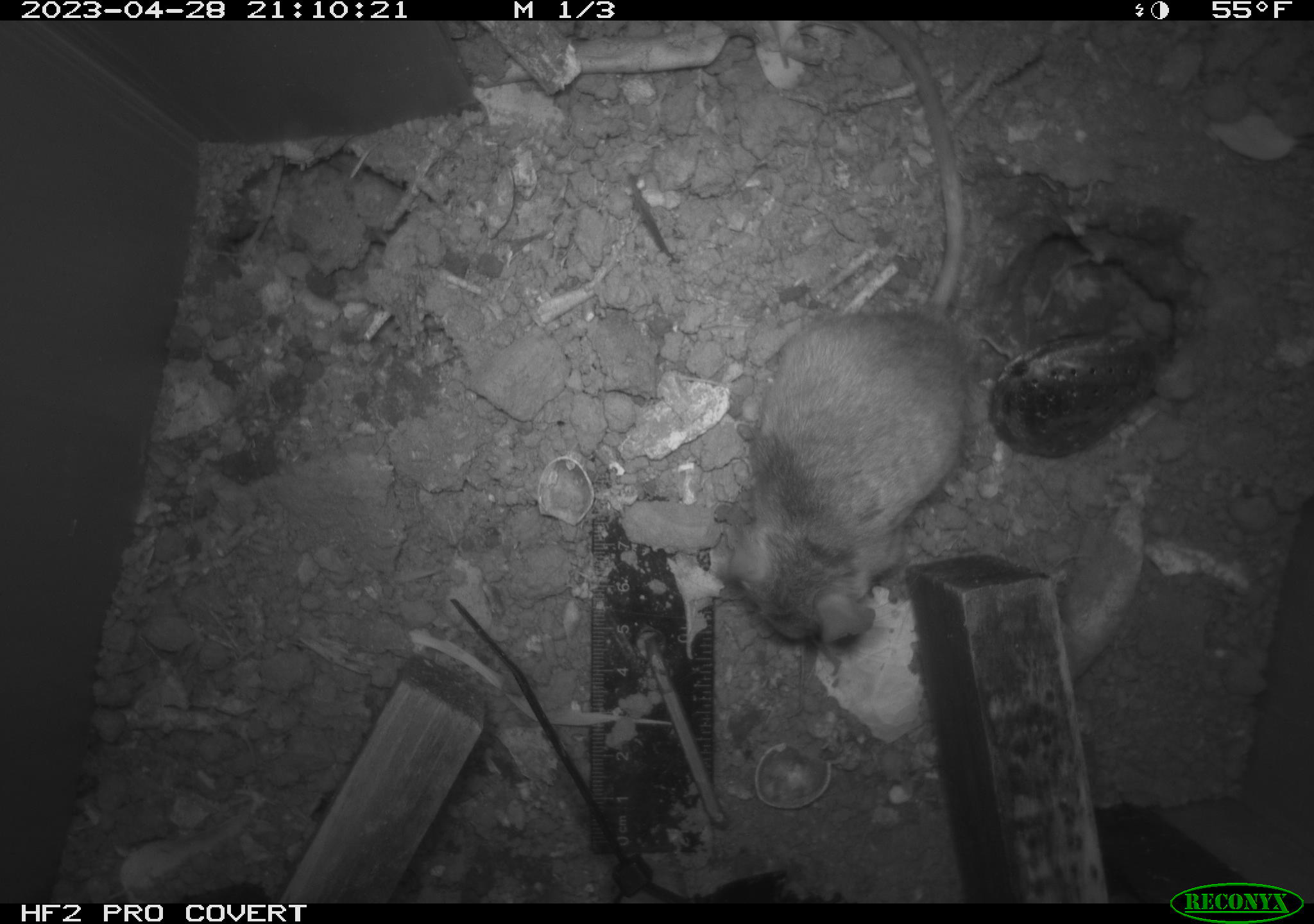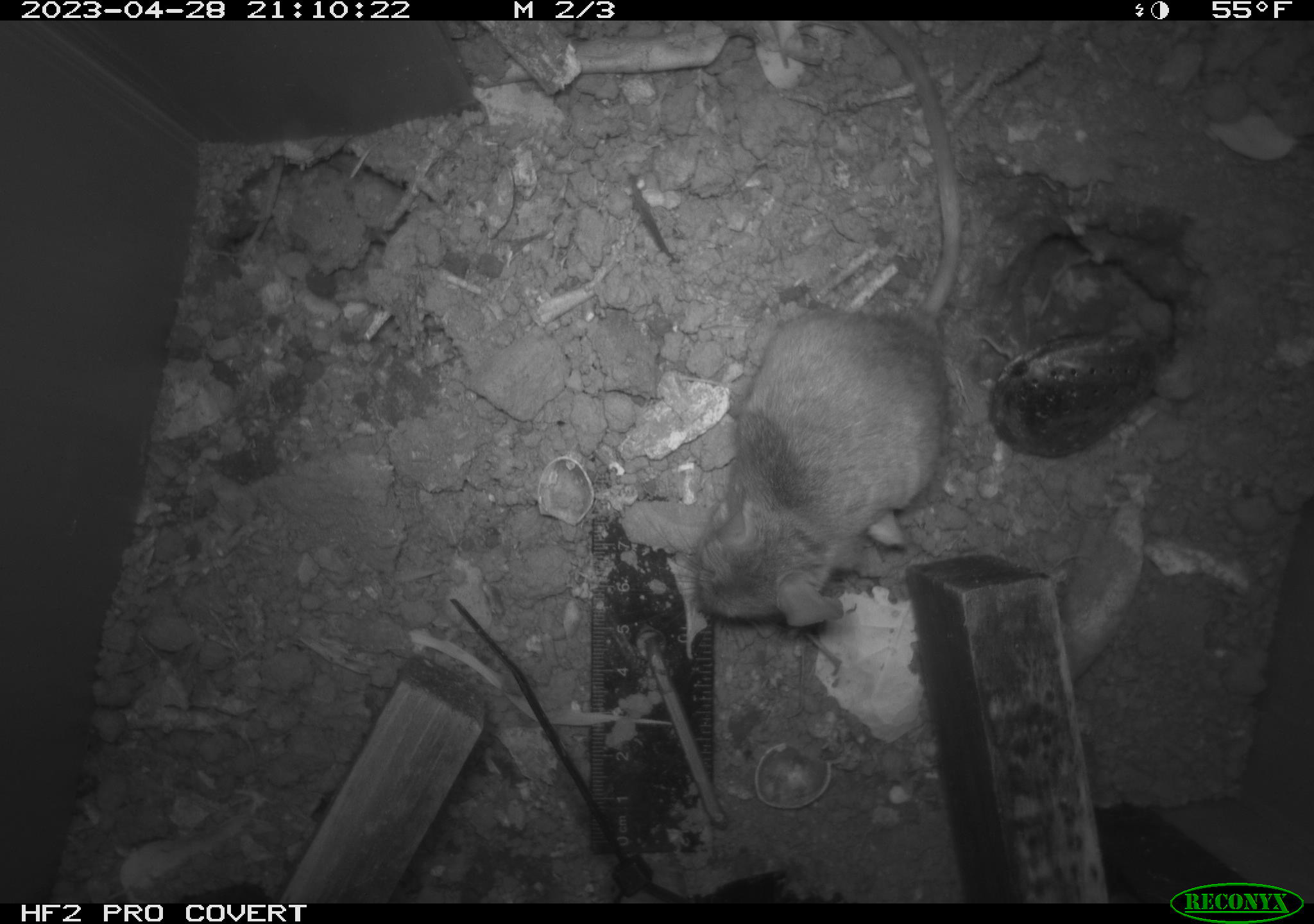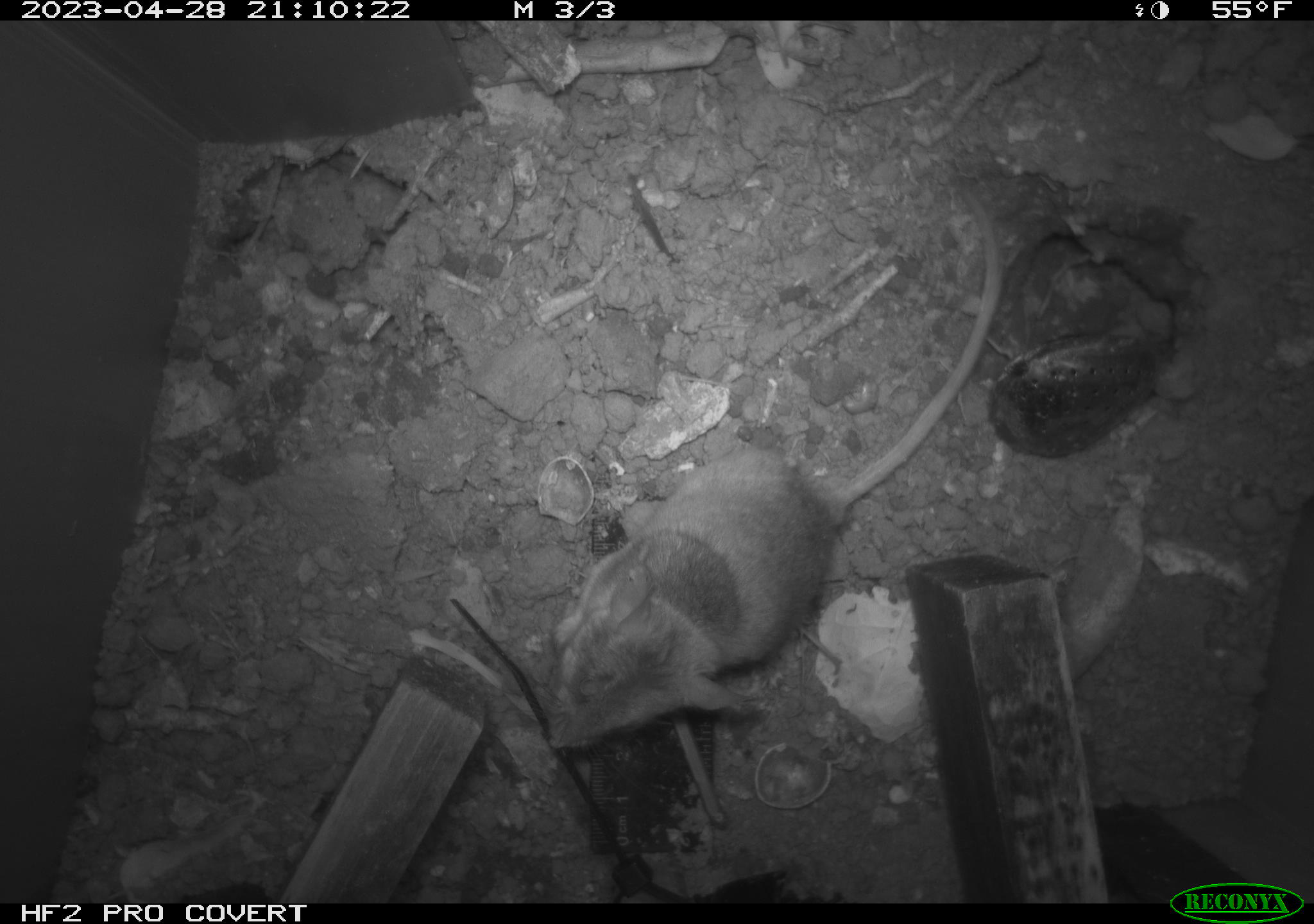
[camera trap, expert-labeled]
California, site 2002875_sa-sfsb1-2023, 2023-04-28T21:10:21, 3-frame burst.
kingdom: Animalia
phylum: Chordata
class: Mammalia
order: Rodentia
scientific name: Rodentia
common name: mouse species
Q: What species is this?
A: Mouse species (Rodentia).